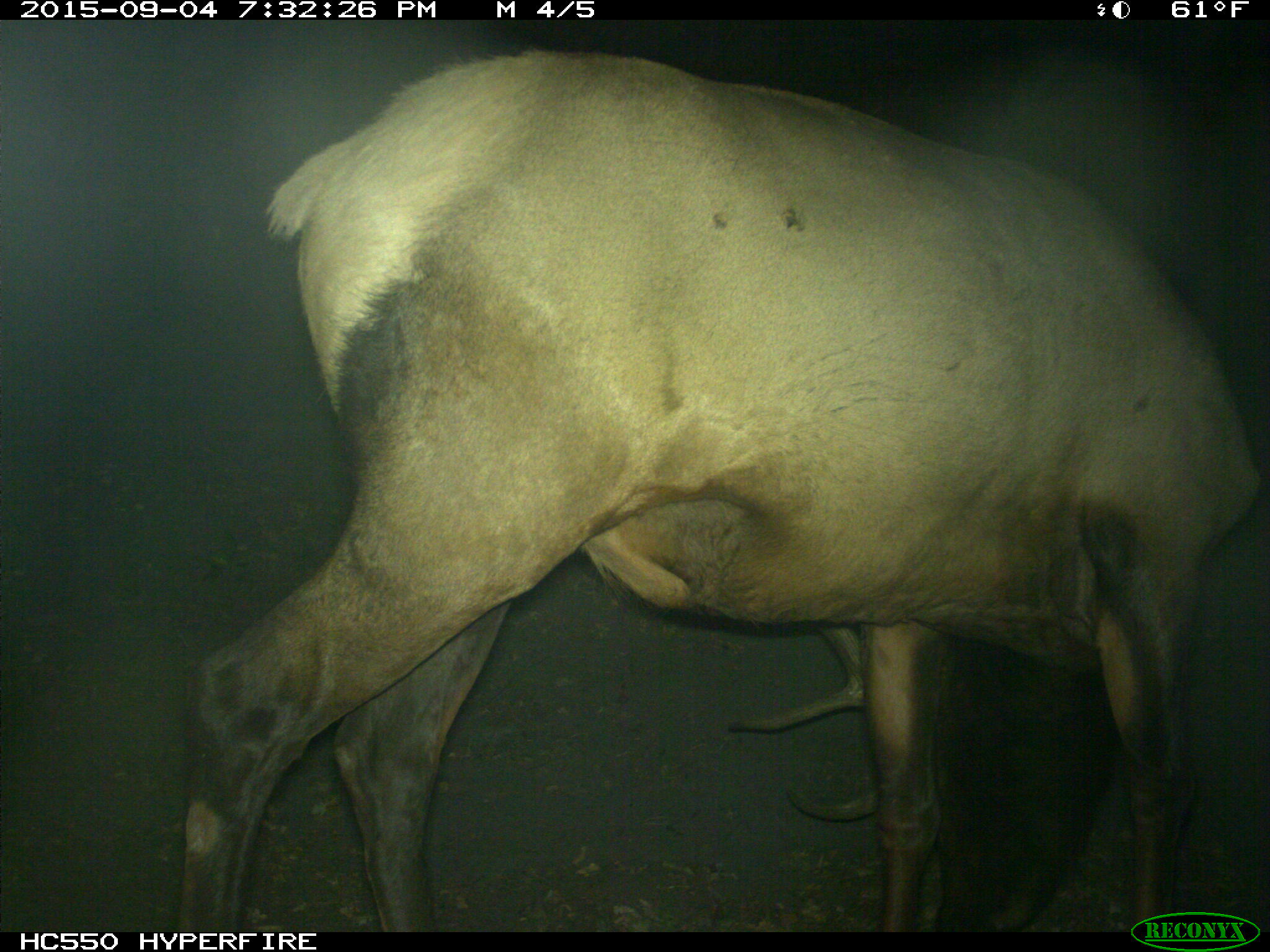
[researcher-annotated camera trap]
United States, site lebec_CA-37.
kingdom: Animalia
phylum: Chordata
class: Mammalia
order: Artiodactyla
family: Cervidae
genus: Cervus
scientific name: Cervus canadensis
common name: elk